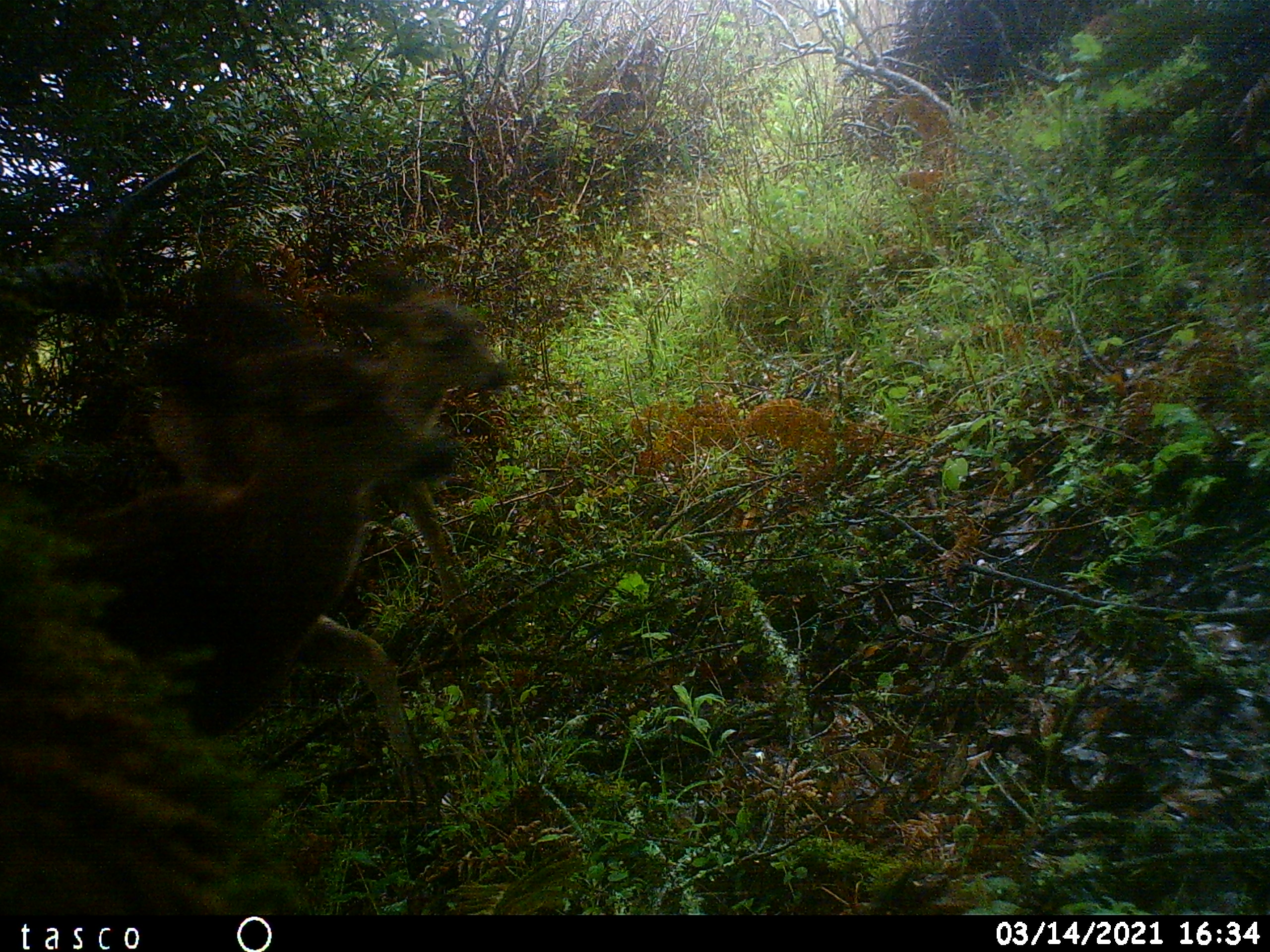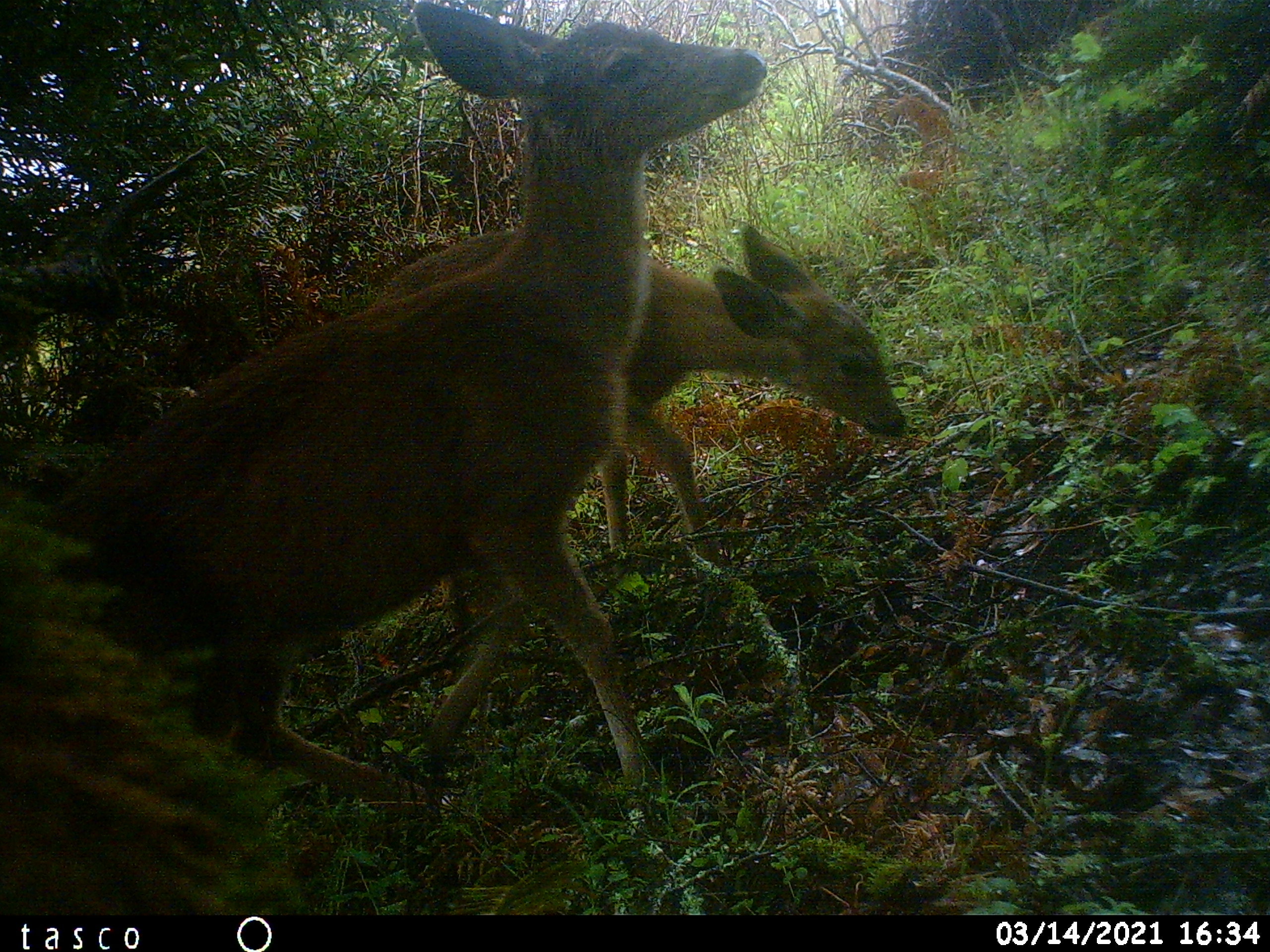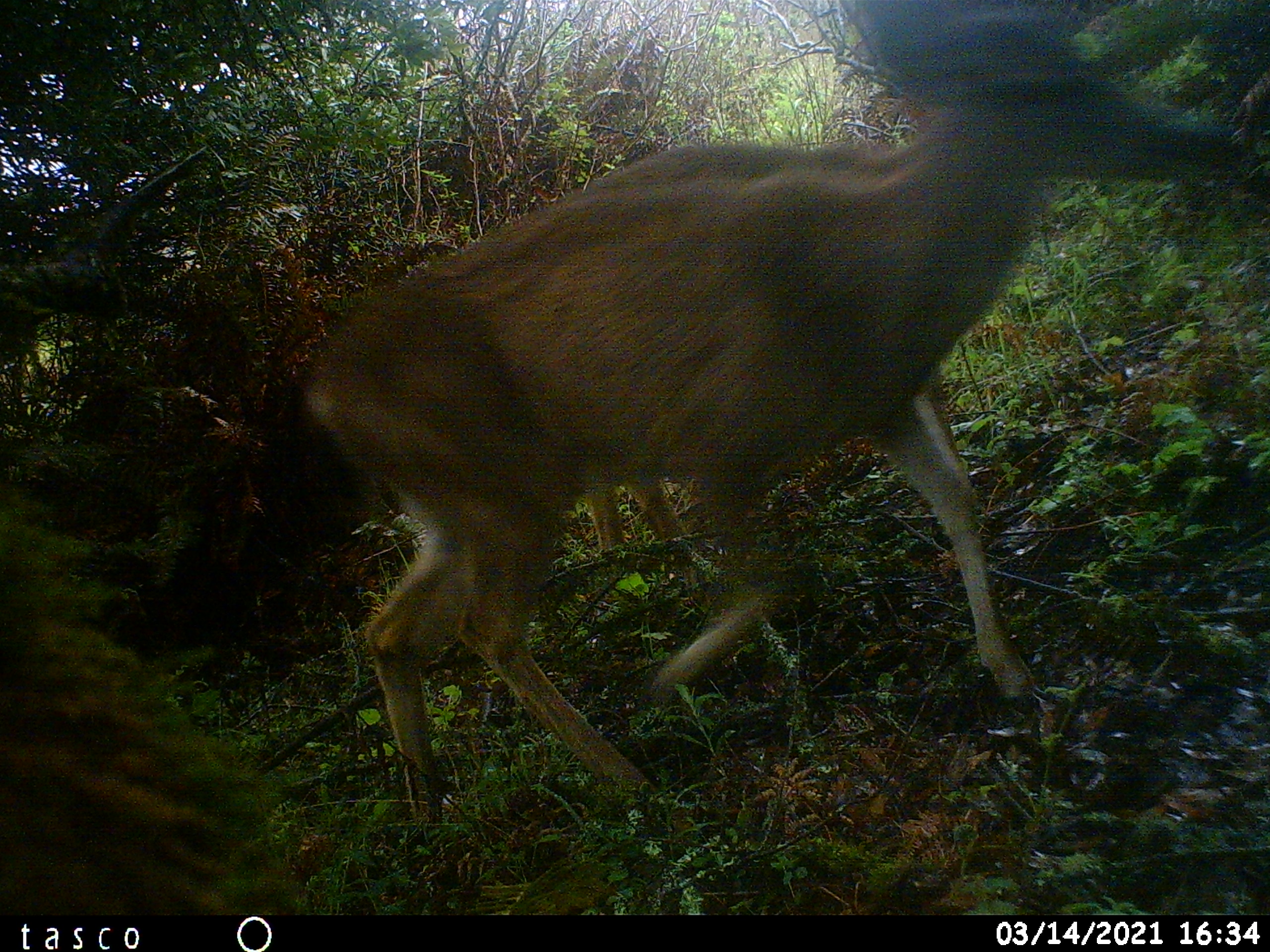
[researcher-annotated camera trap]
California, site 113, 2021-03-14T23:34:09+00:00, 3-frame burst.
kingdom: Animalia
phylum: Chordata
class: Mammalia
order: Artiodactyla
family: Cervidae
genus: Odocoileus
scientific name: Odocoileus hemionus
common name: mule deer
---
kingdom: Animalia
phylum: Chordata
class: Mammalia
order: Artiodactyla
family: Cervidae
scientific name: Cervidae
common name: elk or deer